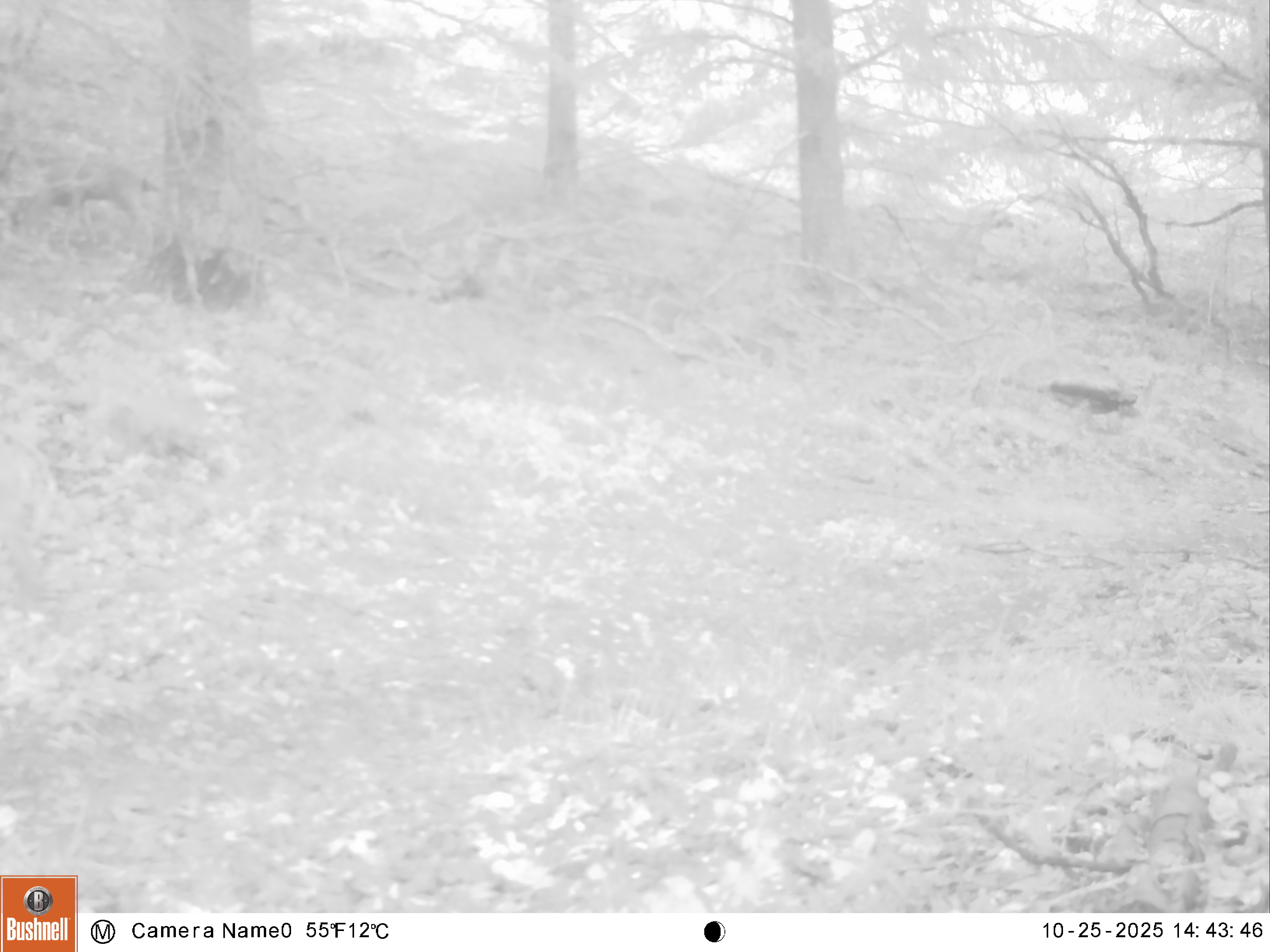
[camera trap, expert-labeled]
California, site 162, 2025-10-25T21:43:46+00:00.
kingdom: Animalia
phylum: Chordata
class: Mammalia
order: Artiodactyla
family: Cervidae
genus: Odocoileus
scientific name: Odocoileus hemionus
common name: mule deer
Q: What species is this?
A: Mule deer (Odocoileus hemionus).